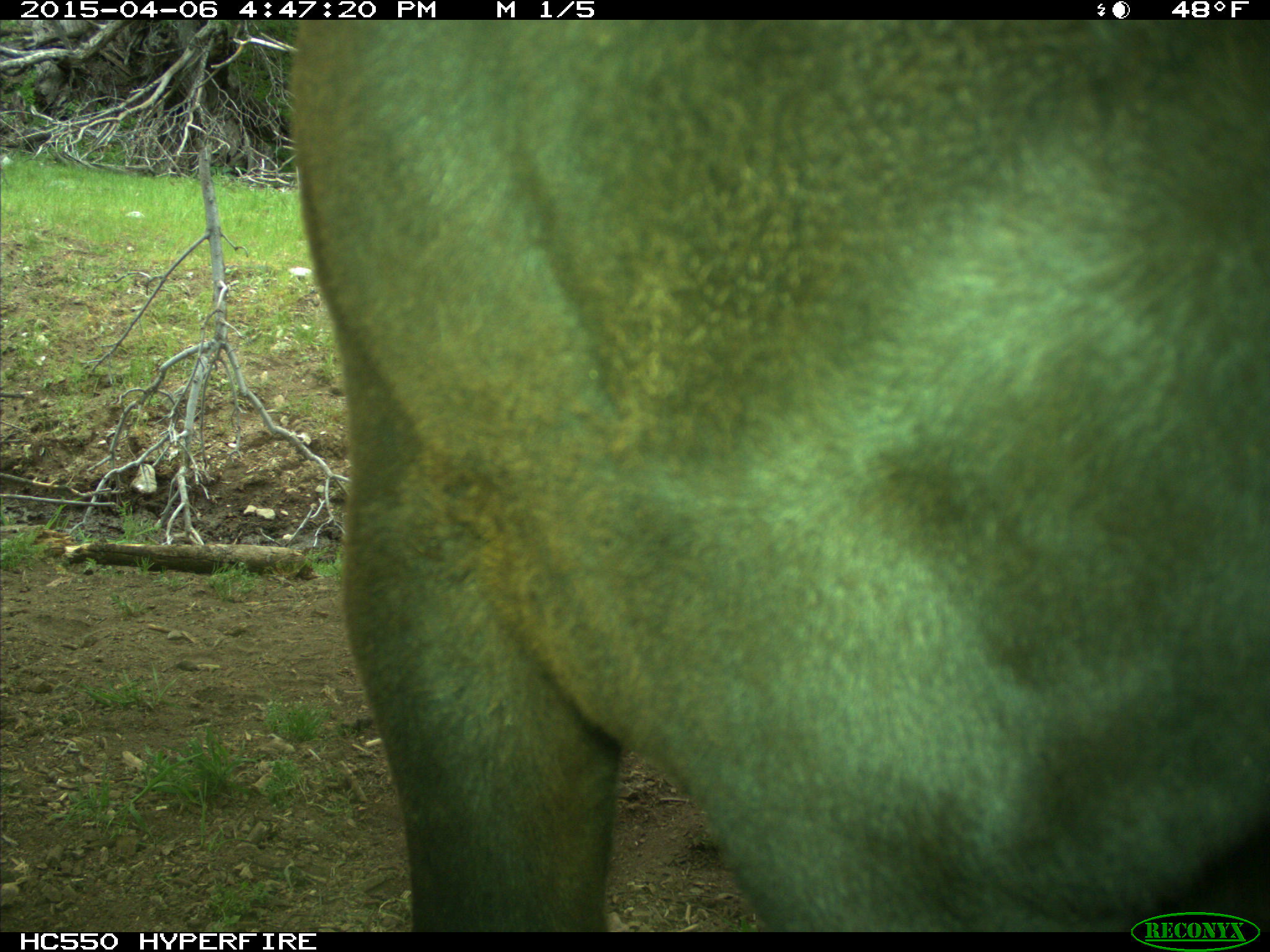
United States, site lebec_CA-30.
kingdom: Animalia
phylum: Chordata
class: Mammalia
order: Artiodactyla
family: Bovidae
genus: Bos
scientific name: Bos taurus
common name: domestic cow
Bos taurus (domestic cow).